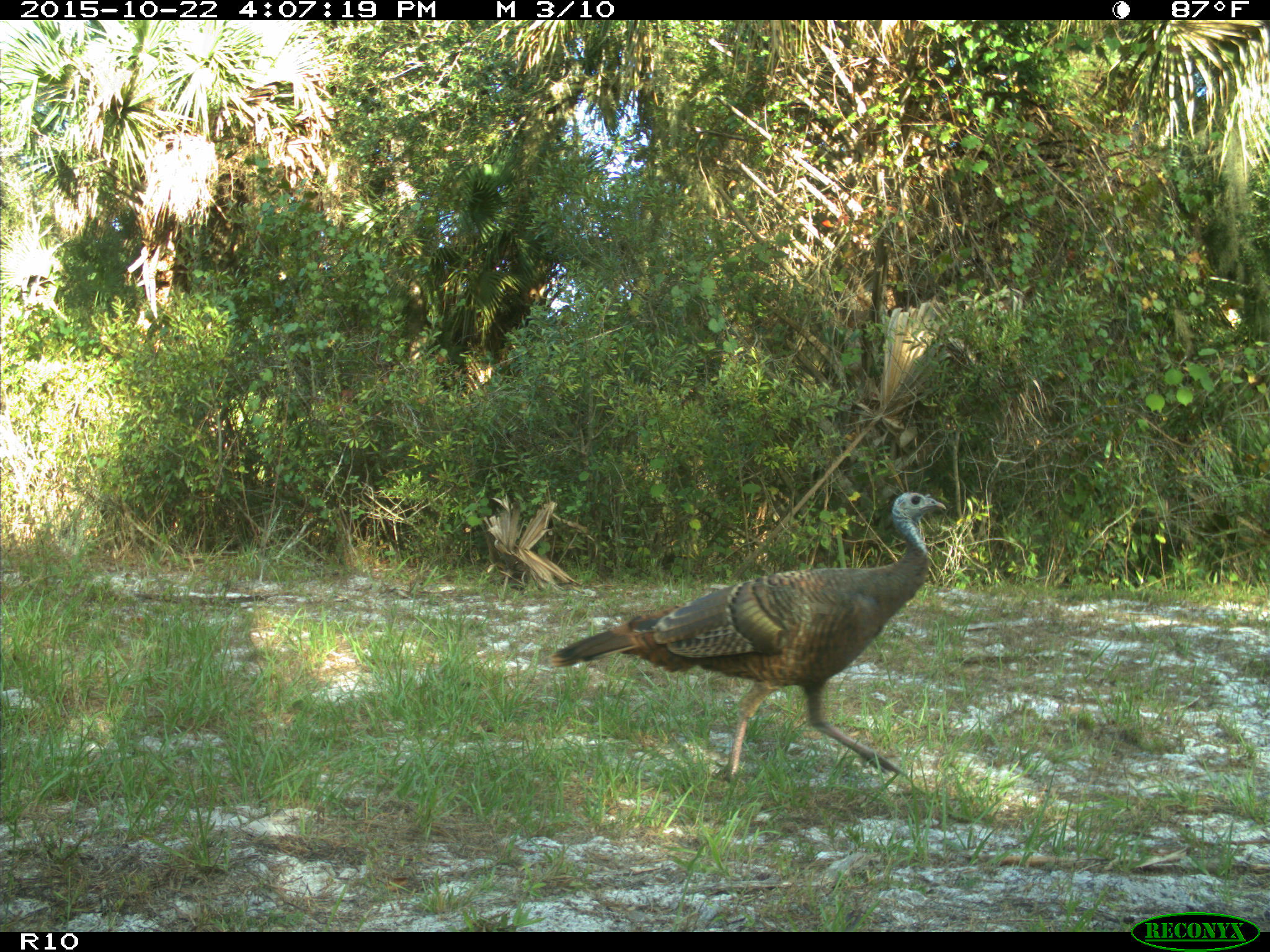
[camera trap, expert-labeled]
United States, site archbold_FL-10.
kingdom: Animalia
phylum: Chordata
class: Aves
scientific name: Aves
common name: birds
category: unidentified bird